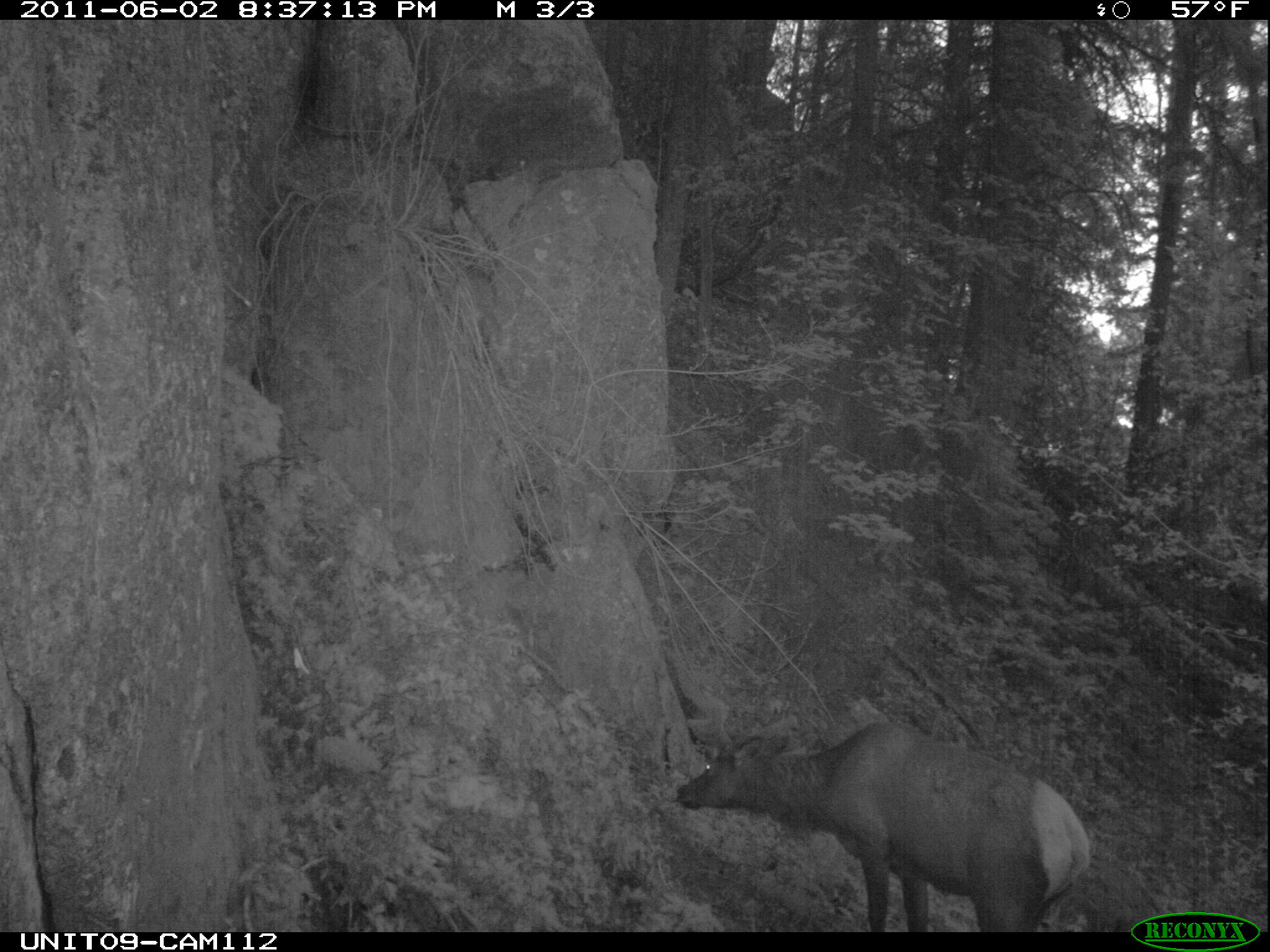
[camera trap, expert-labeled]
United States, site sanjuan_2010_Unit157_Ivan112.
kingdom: Animalia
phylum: Chordata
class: Mammalia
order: Artiodactyla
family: Cervidae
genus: Cervus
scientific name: Cervus elaphus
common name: red deer